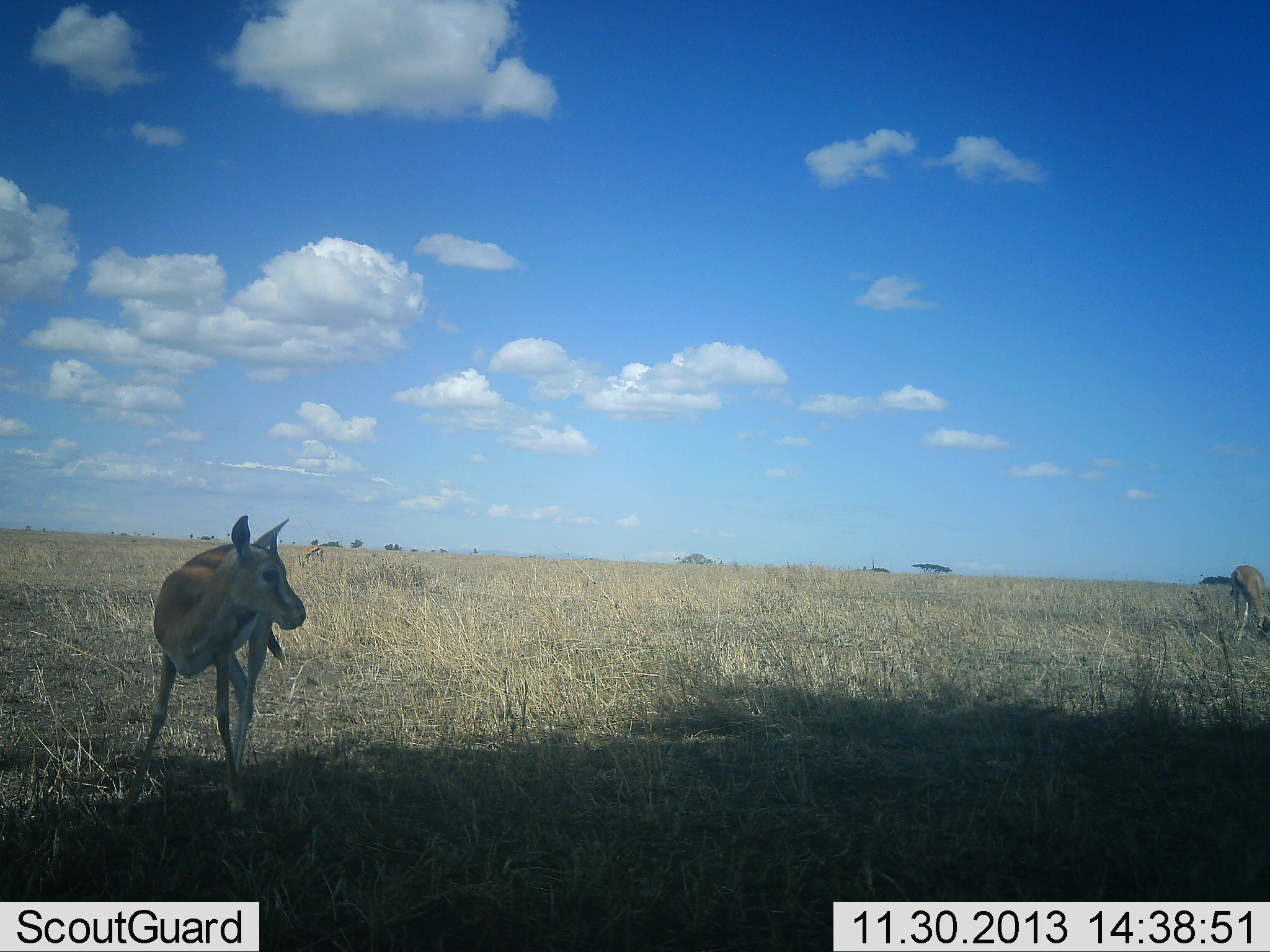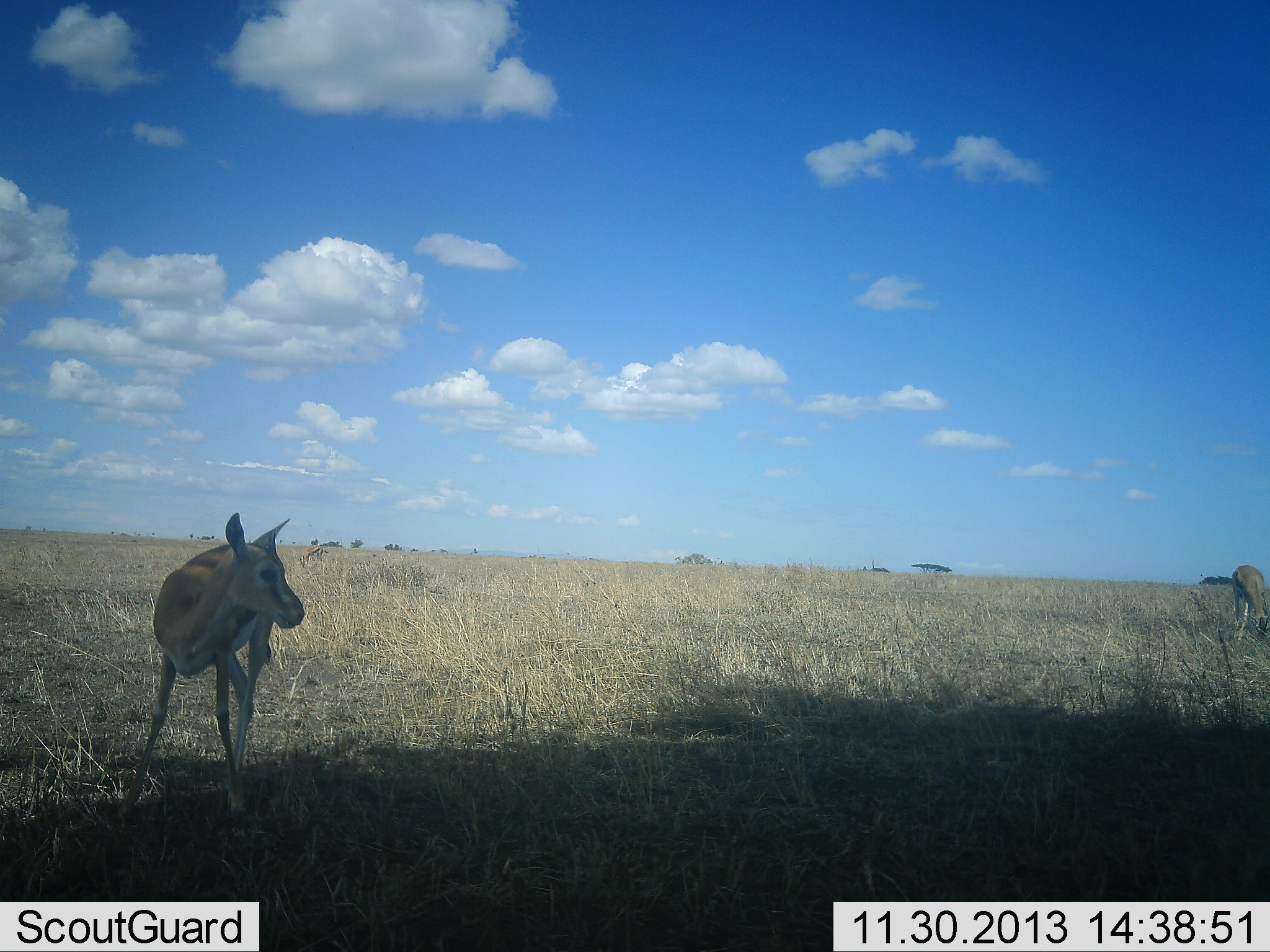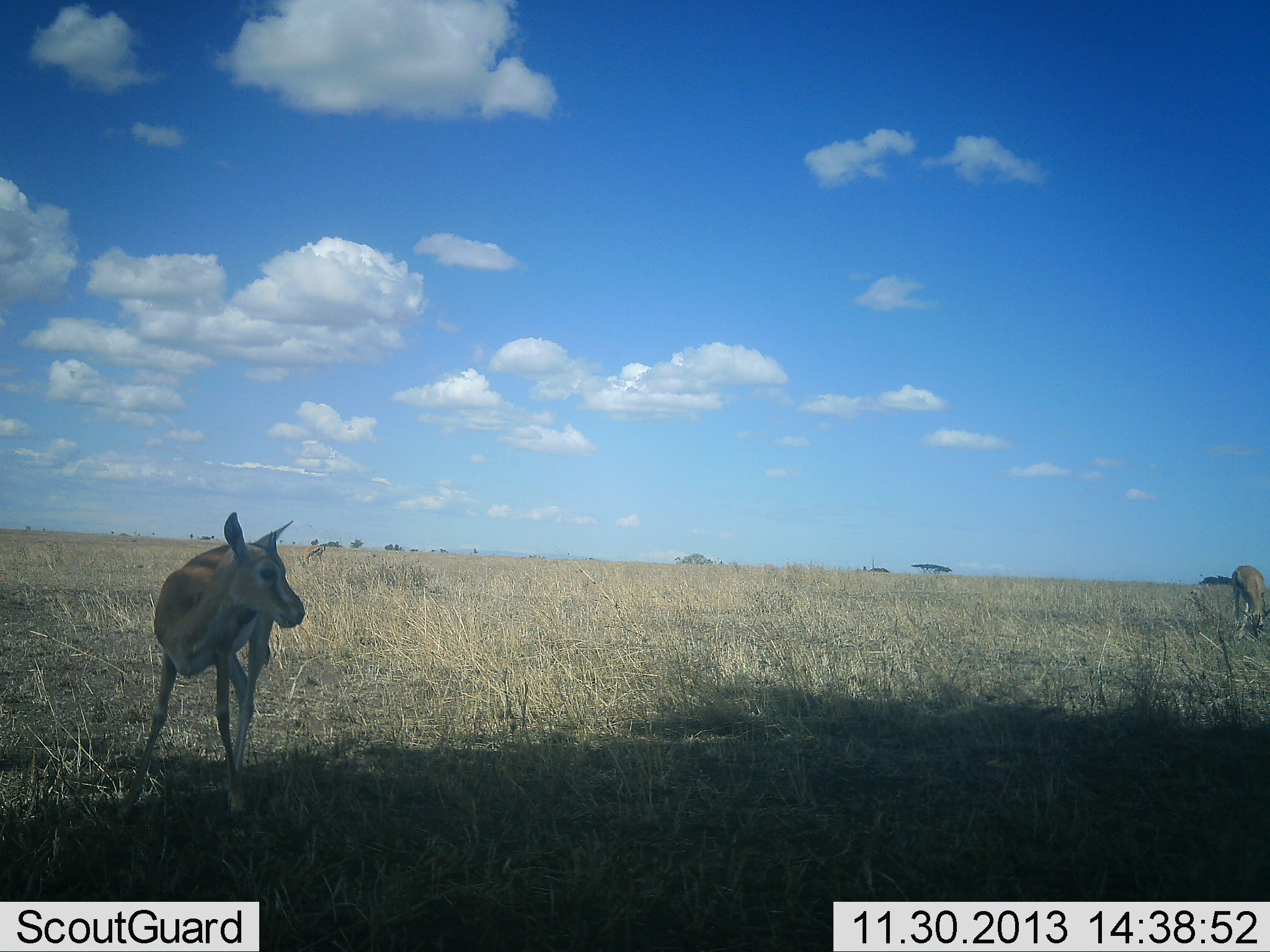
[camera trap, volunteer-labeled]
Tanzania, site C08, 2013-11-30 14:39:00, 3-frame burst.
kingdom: Animalia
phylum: Chordata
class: Mammalia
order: Artiodactyla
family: Bovidae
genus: Eudorcas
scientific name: Eudorcas thomsonii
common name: thomson's gazelle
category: gazellethomsons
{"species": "gazellethomsons (thomson's gazelle) (Eudorcas thomsonii)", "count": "2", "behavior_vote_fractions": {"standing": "100%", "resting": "0%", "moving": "0%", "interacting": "0%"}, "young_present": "20%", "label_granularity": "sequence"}